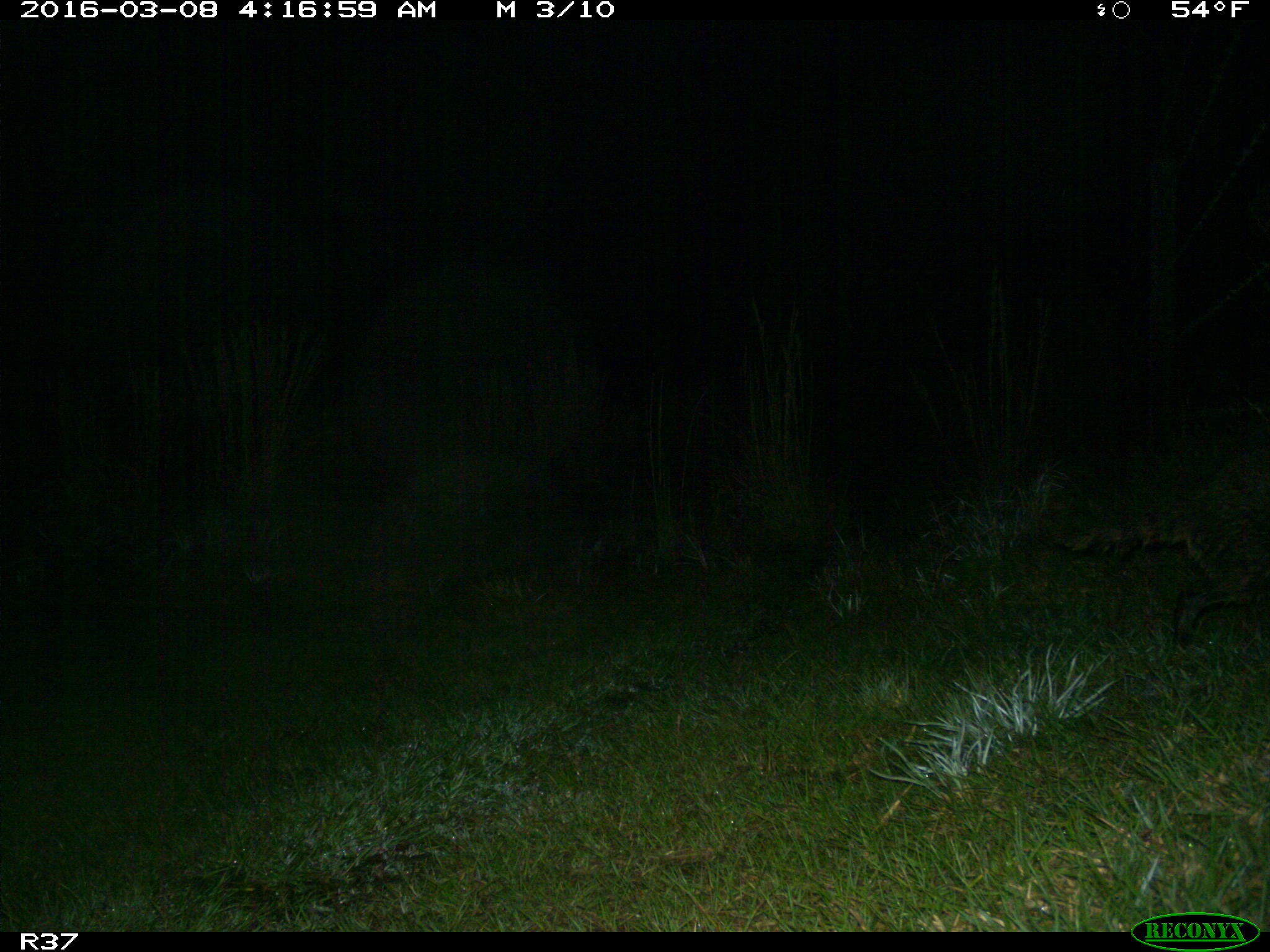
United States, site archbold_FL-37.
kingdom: Animalia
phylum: Chordata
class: Mammalia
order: Carnivora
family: Procyonidae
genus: Procyon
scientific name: Procyon lotor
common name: common raccoon